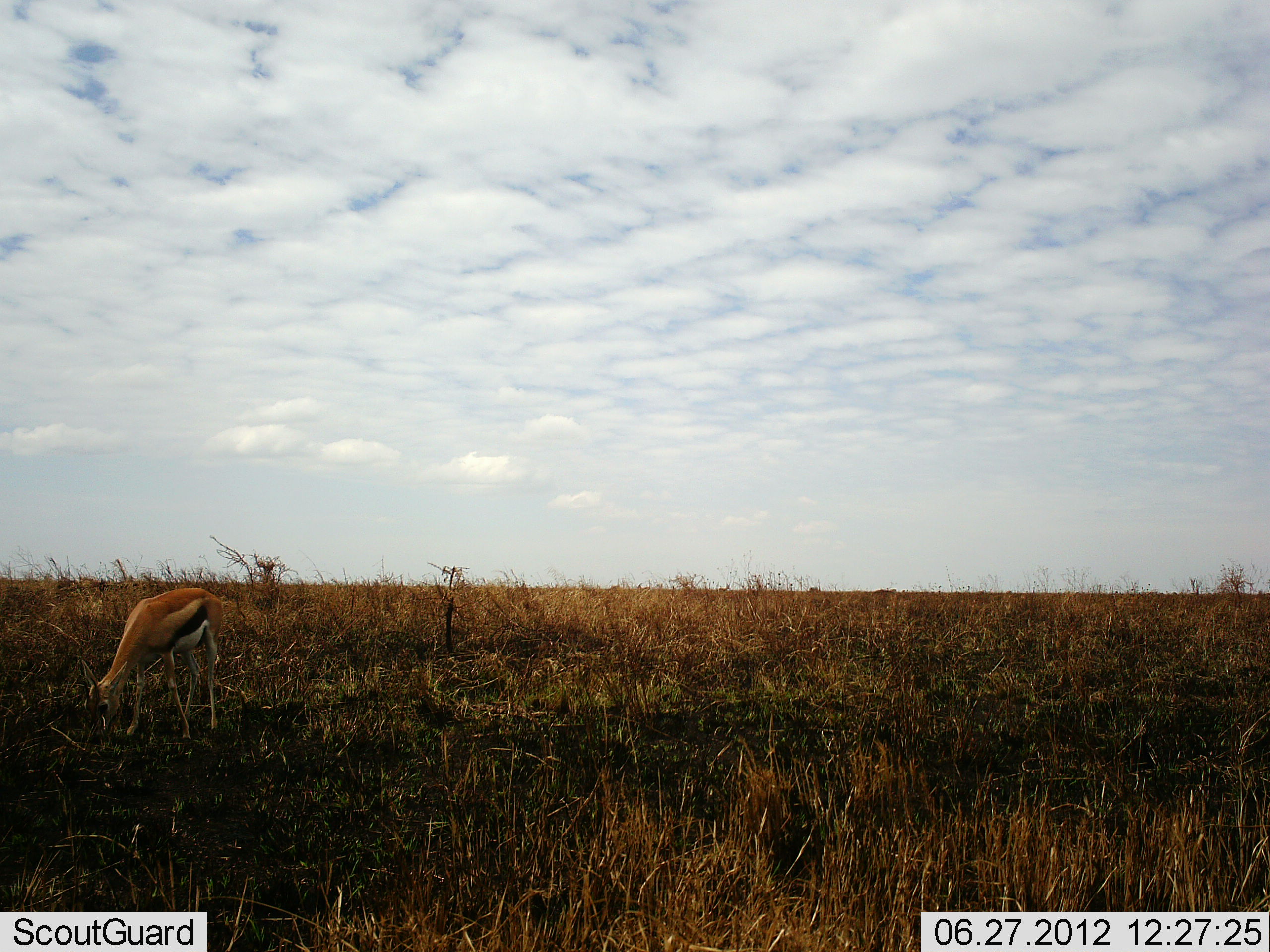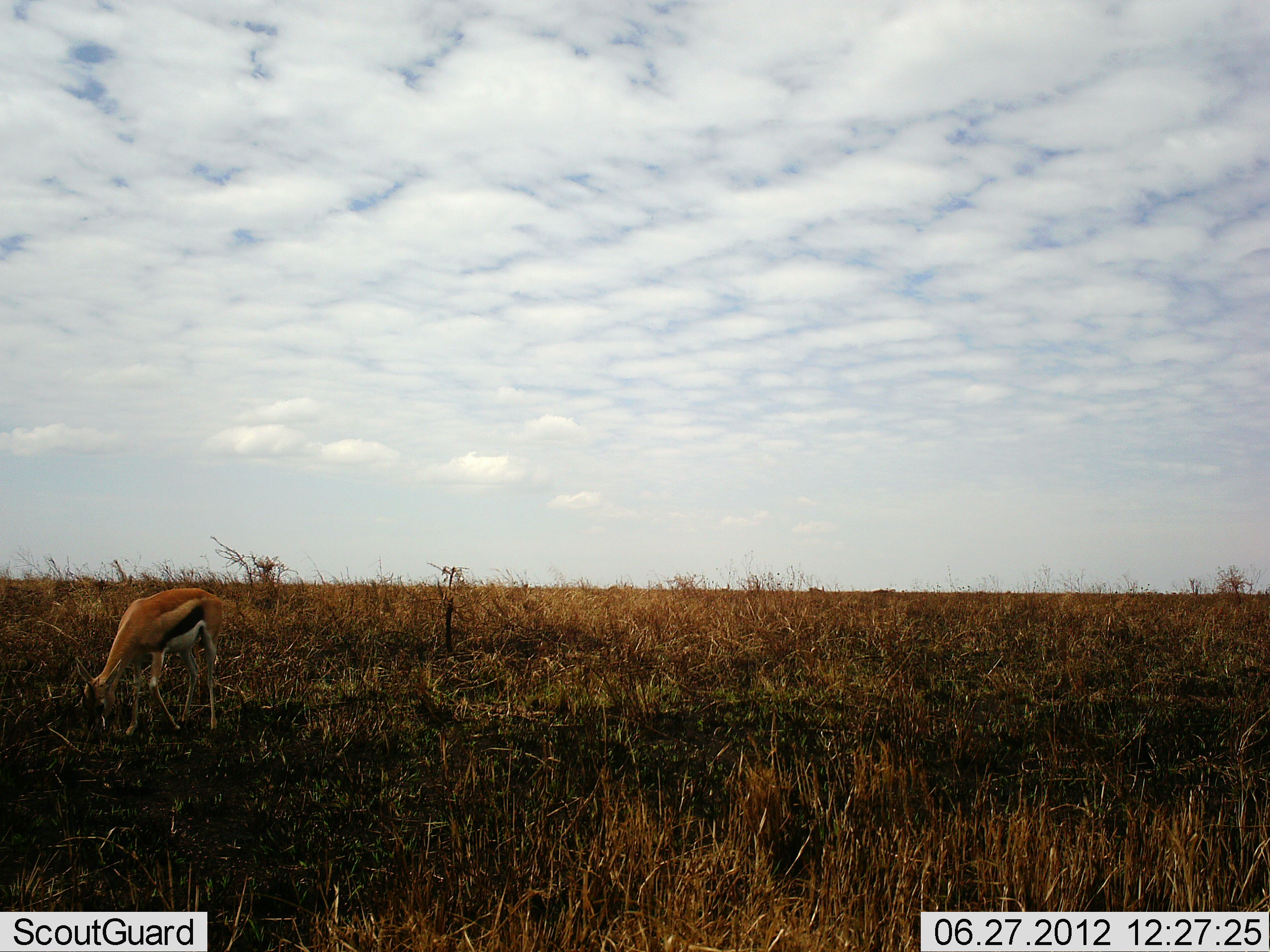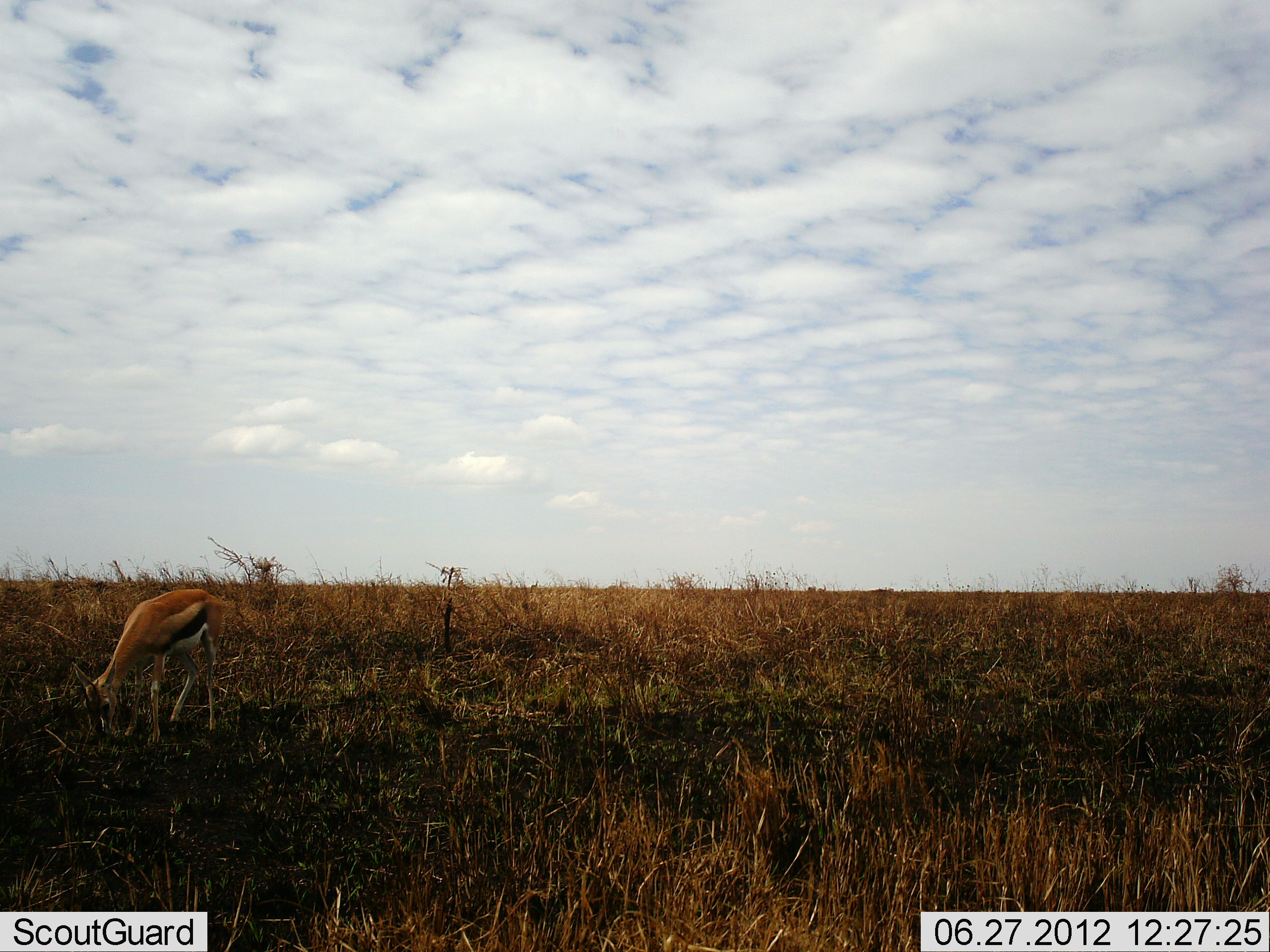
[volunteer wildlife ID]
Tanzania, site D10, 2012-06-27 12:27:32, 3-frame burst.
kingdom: Animalia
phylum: Chordata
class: Mammalia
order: Artiodactyla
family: Bovidae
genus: Eudorcas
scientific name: Eudorcas thomsonii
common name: thomson's gazelle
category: gazellethomsons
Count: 1.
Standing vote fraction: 40%.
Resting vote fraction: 0%.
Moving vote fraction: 0%.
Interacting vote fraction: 0%.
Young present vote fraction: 0%.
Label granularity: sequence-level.